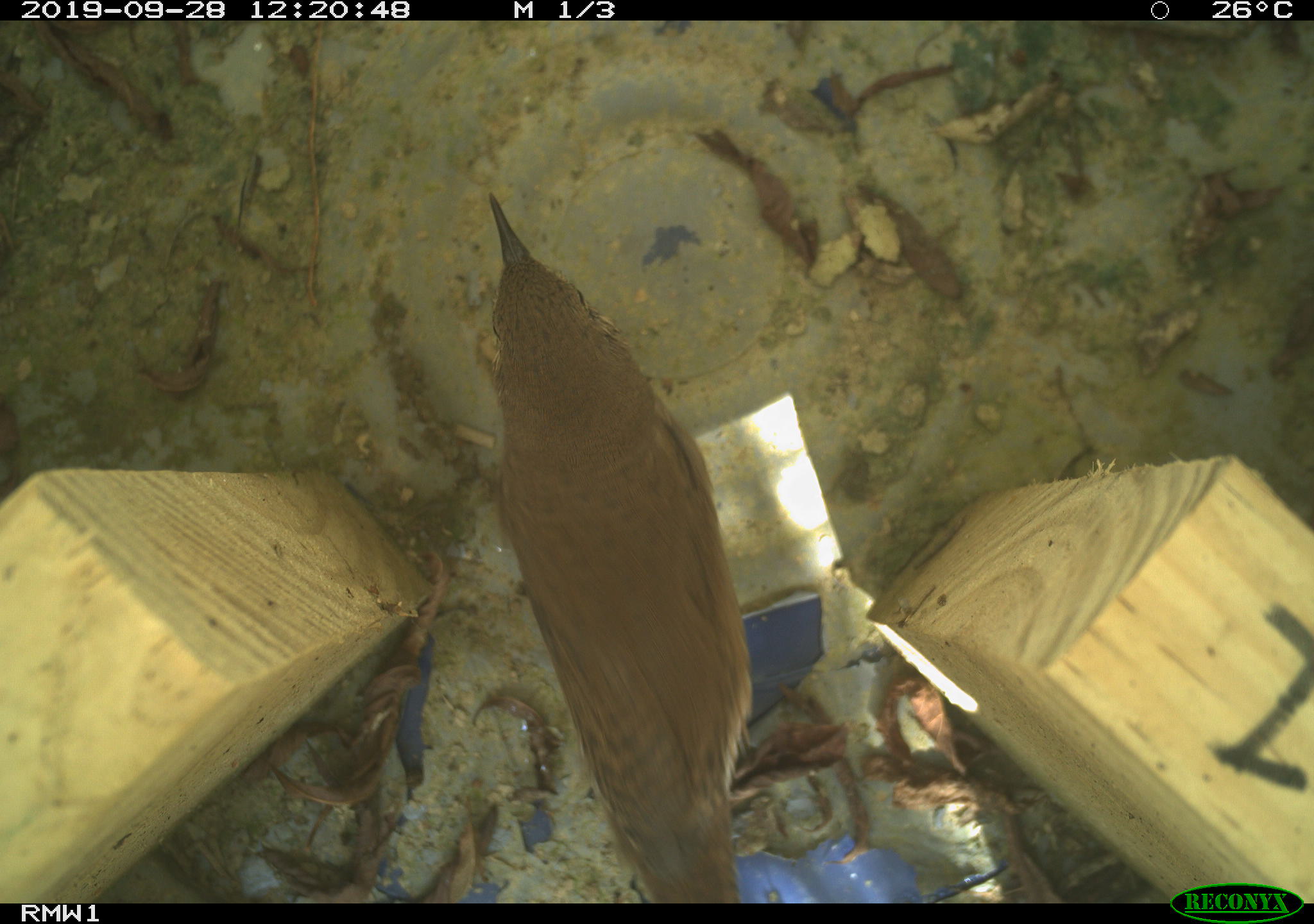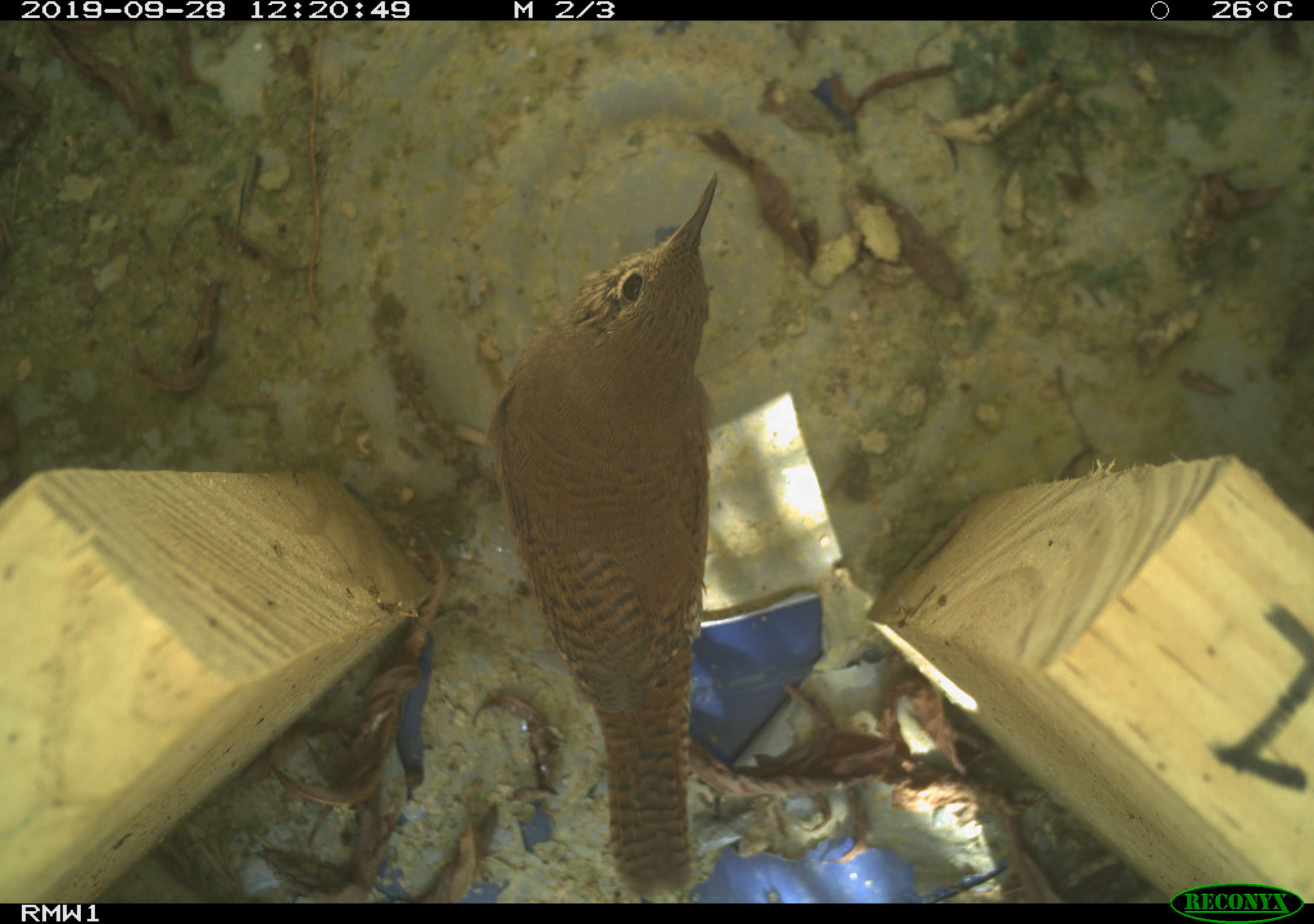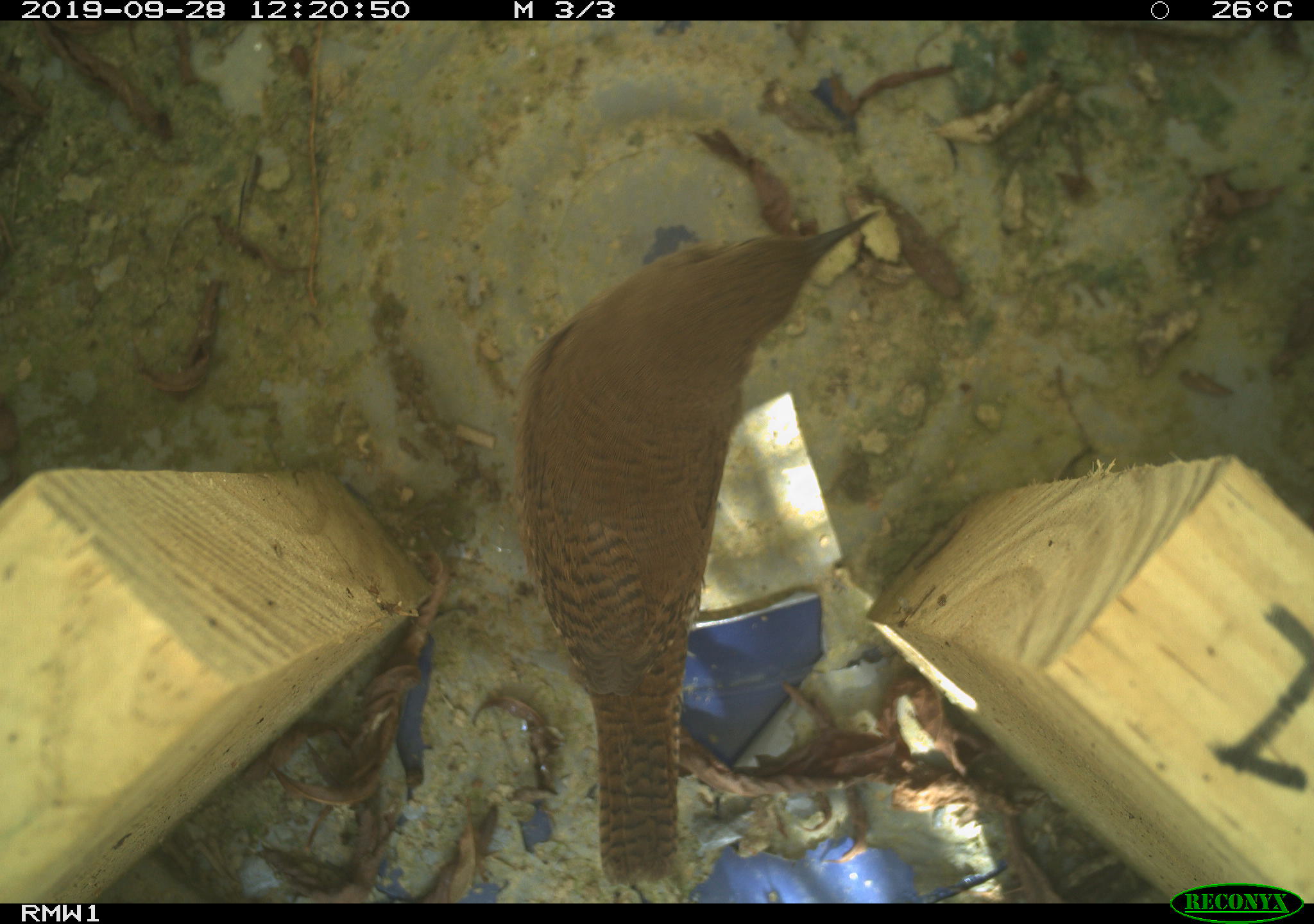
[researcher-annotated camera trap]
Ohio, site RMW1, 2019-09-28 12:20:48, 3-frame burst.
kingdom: Animalia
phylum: Chordata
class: Aves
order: Passeriformes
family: Troglodytidae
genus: Troglodytes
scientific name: Troglodytes aedon aedon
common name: northern house wren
Northern house wren (Troglodytes aedon aedon).